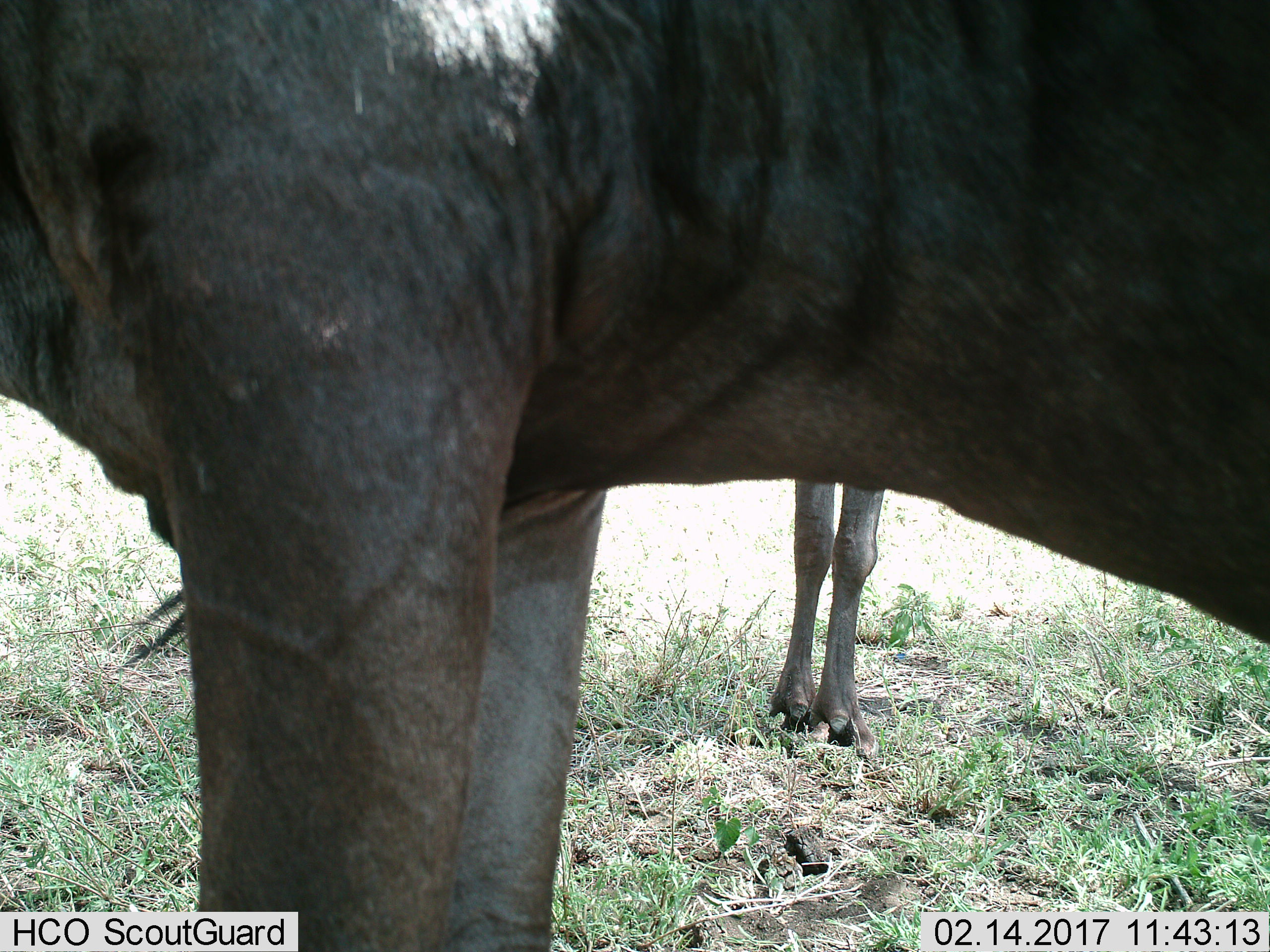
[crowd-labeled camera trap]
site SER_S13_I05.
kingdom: Animalia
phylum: Chordata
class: Mammalia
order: Artiodactyla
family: Bovidae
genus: Connochaetes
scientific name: Connochaetes taurinus taurinus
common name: blue wildebeest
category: wildebeestblue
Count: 2.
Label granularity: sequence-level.